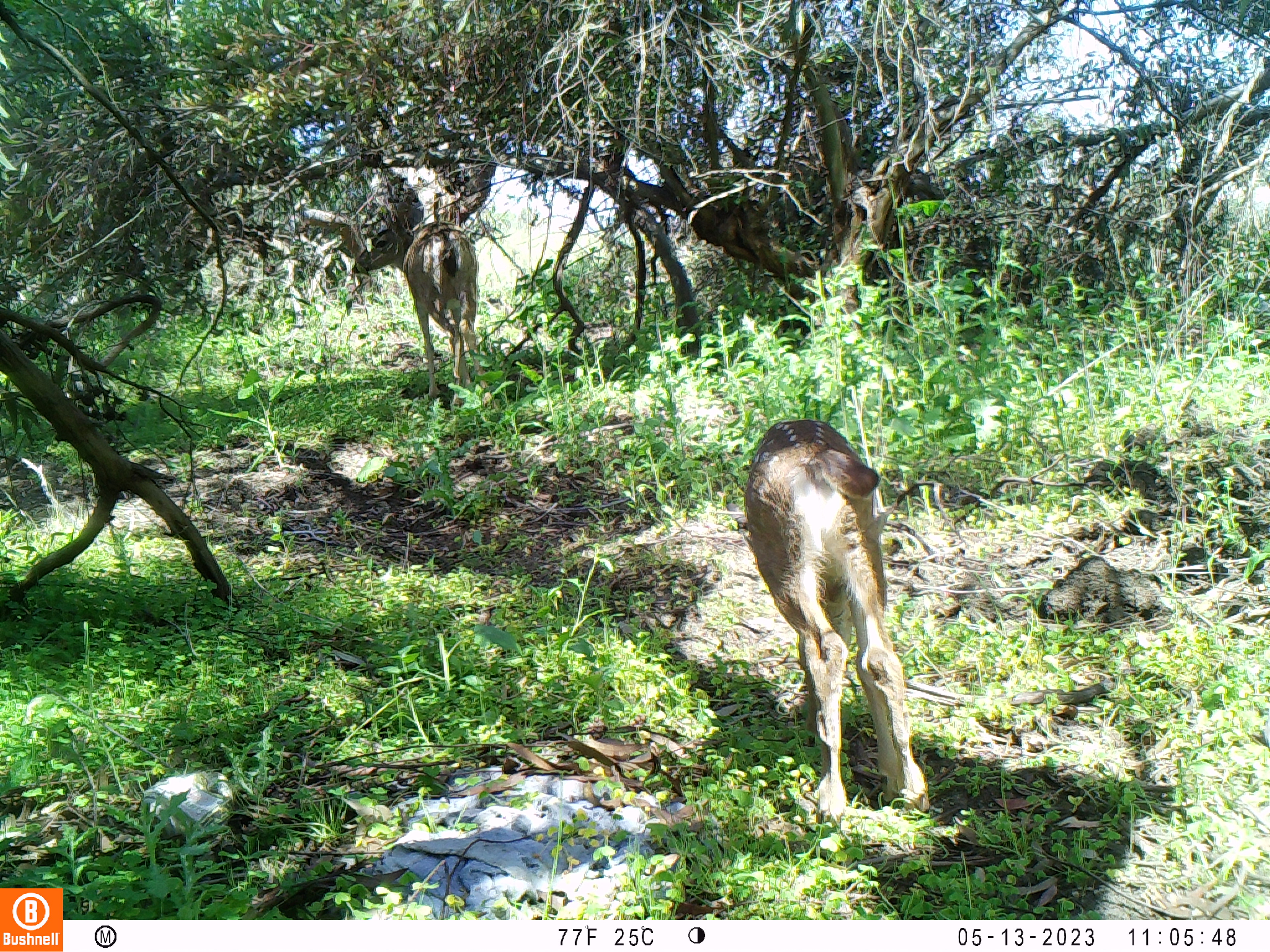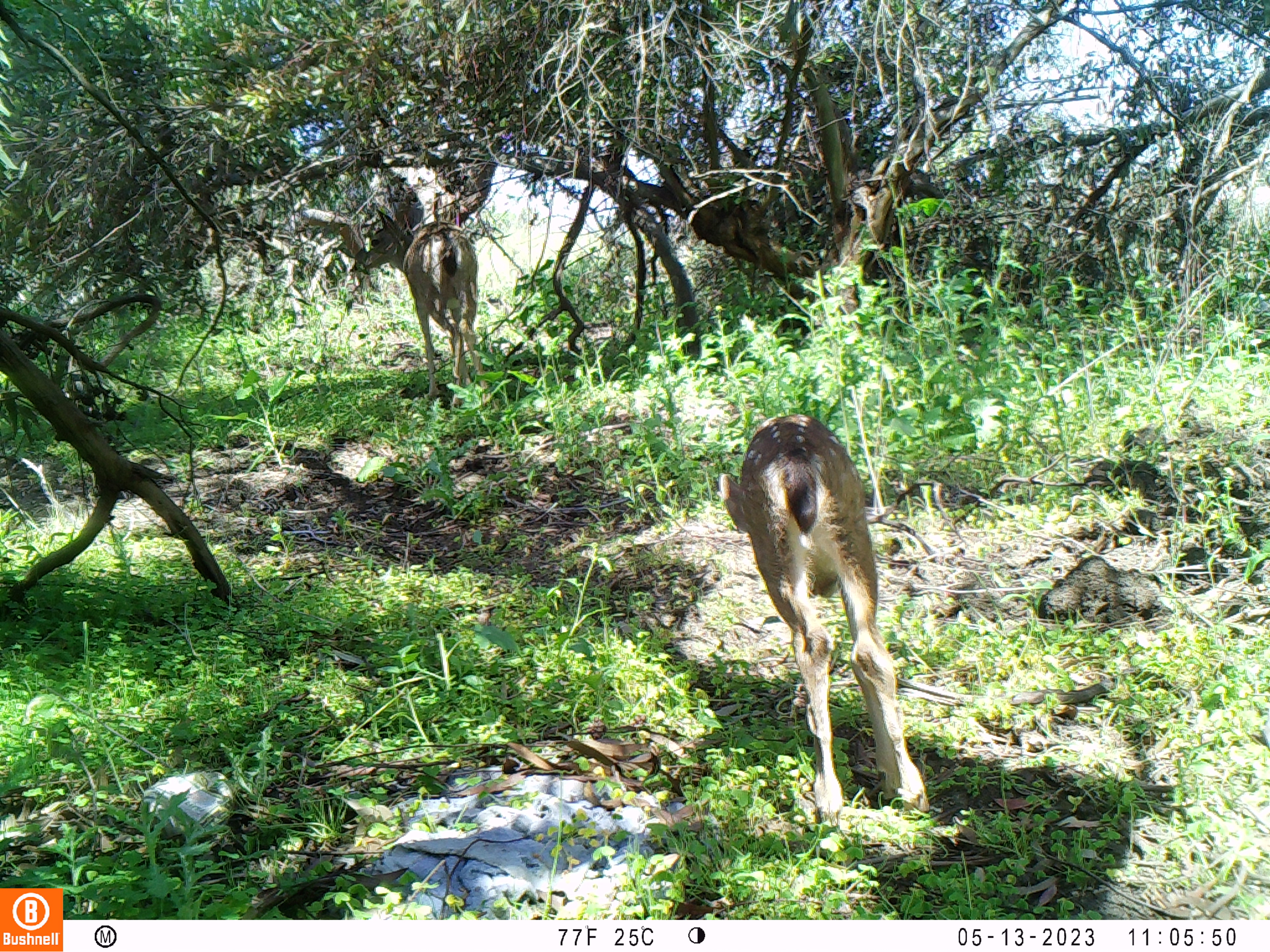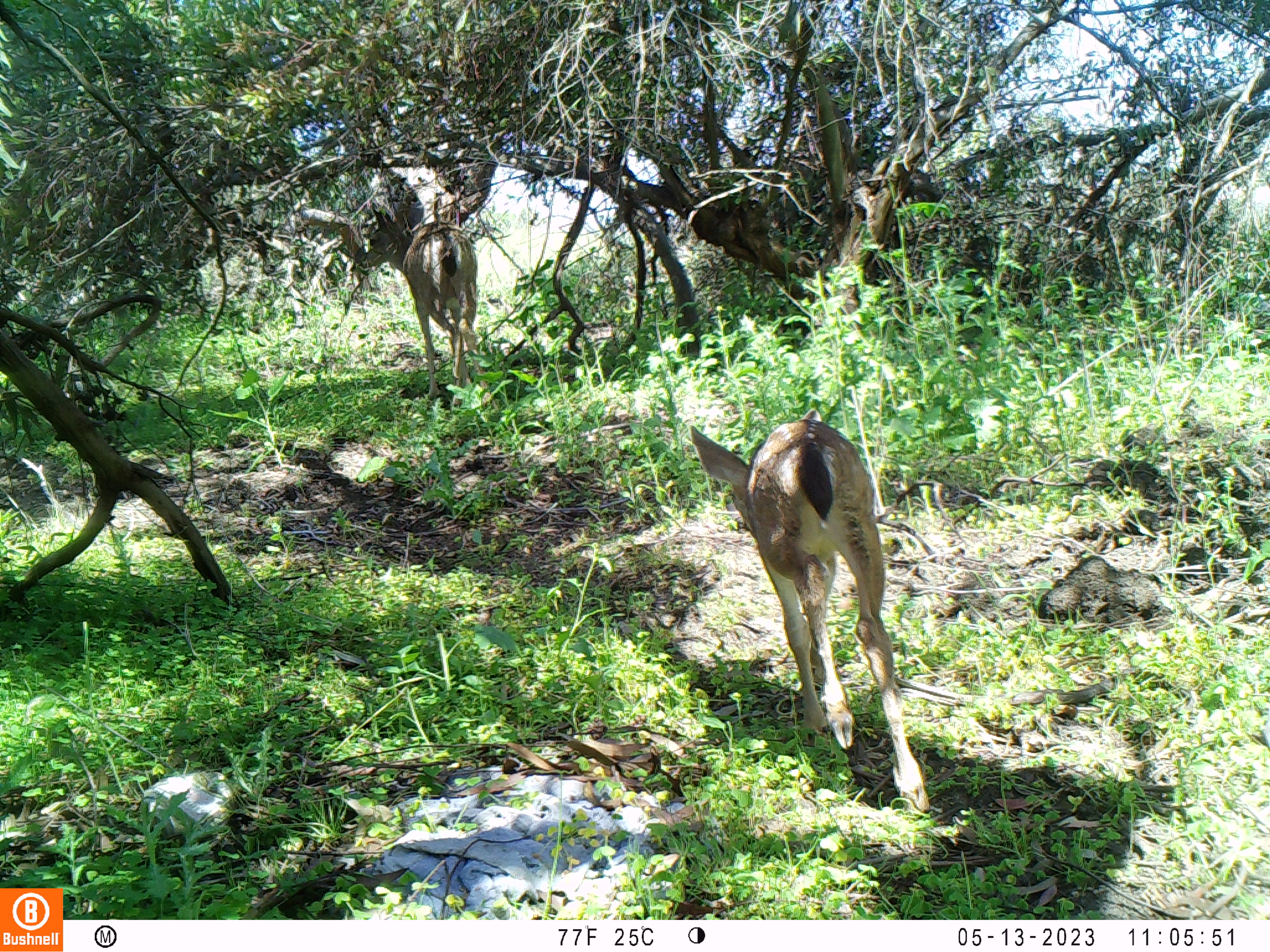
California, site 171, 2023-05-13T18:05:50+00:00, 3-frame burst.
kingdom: Animalia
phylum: Chordata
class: Mammalia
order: Artiodactyla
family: Cervidae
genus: Odocoileus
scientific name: Odocoileus hemionus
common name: mule deer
Mule deer (Odocoileus hemionus).